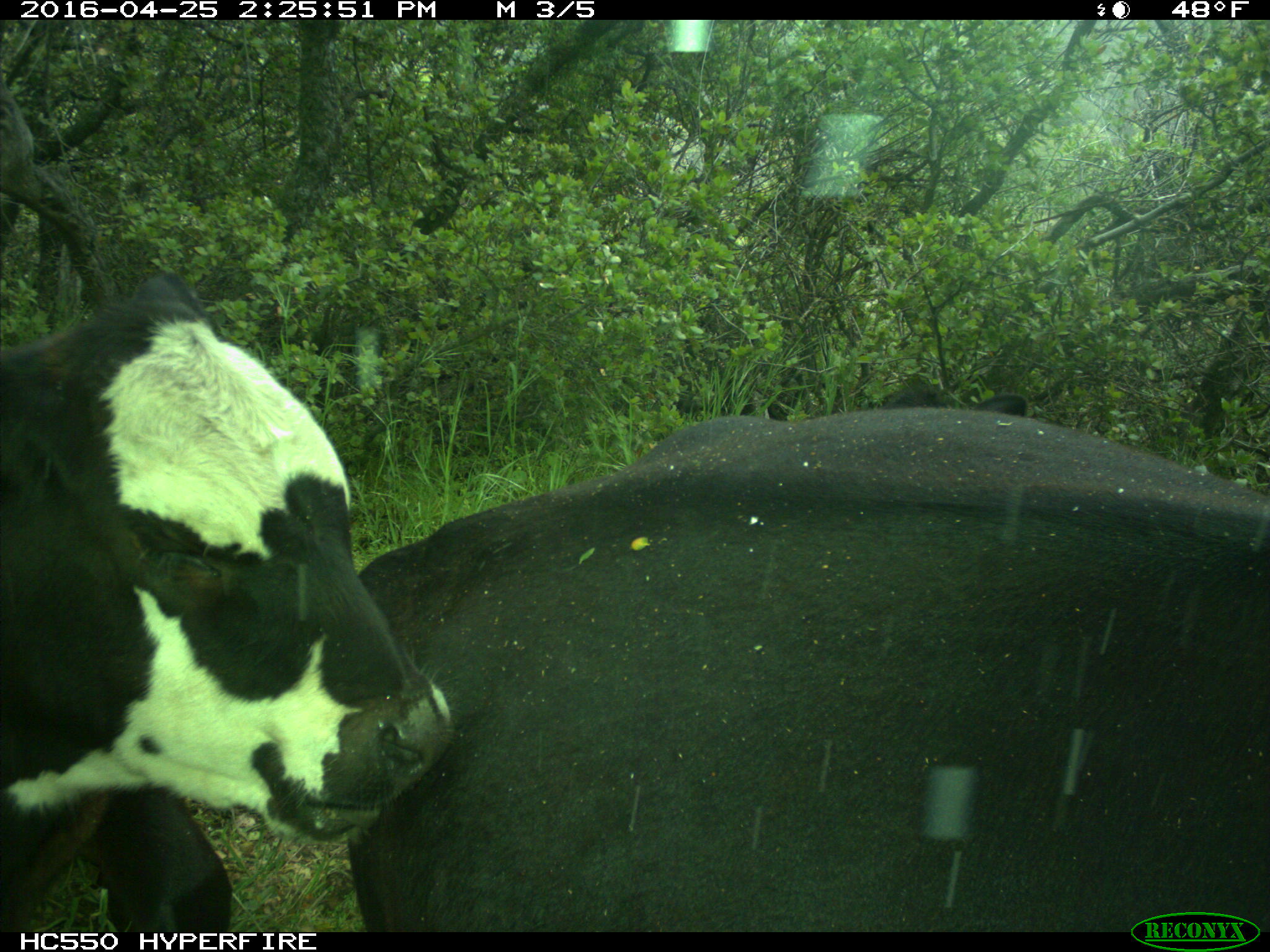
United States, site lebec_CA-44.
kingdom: Animalia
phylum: Chordata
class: Mammalia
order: Artiodactyla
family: Bovidae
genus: Bos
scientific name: Bos taurus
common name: domestic cow